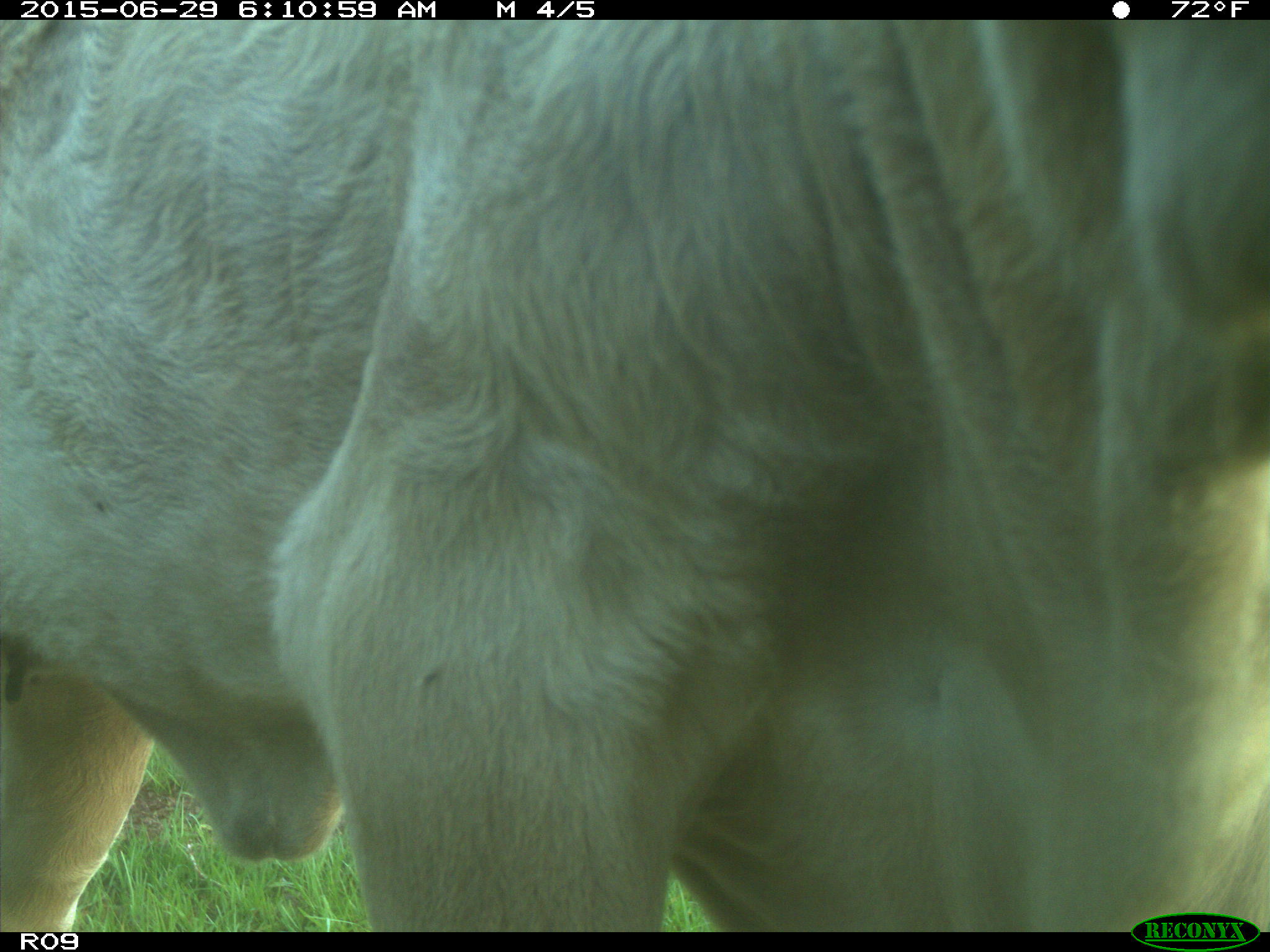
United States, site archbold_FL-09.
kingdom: Animalia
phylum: Chordata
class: Mammalia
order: Artiodactyla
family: Bovidae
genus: Bos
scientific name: Bos taurus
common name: domestic cow